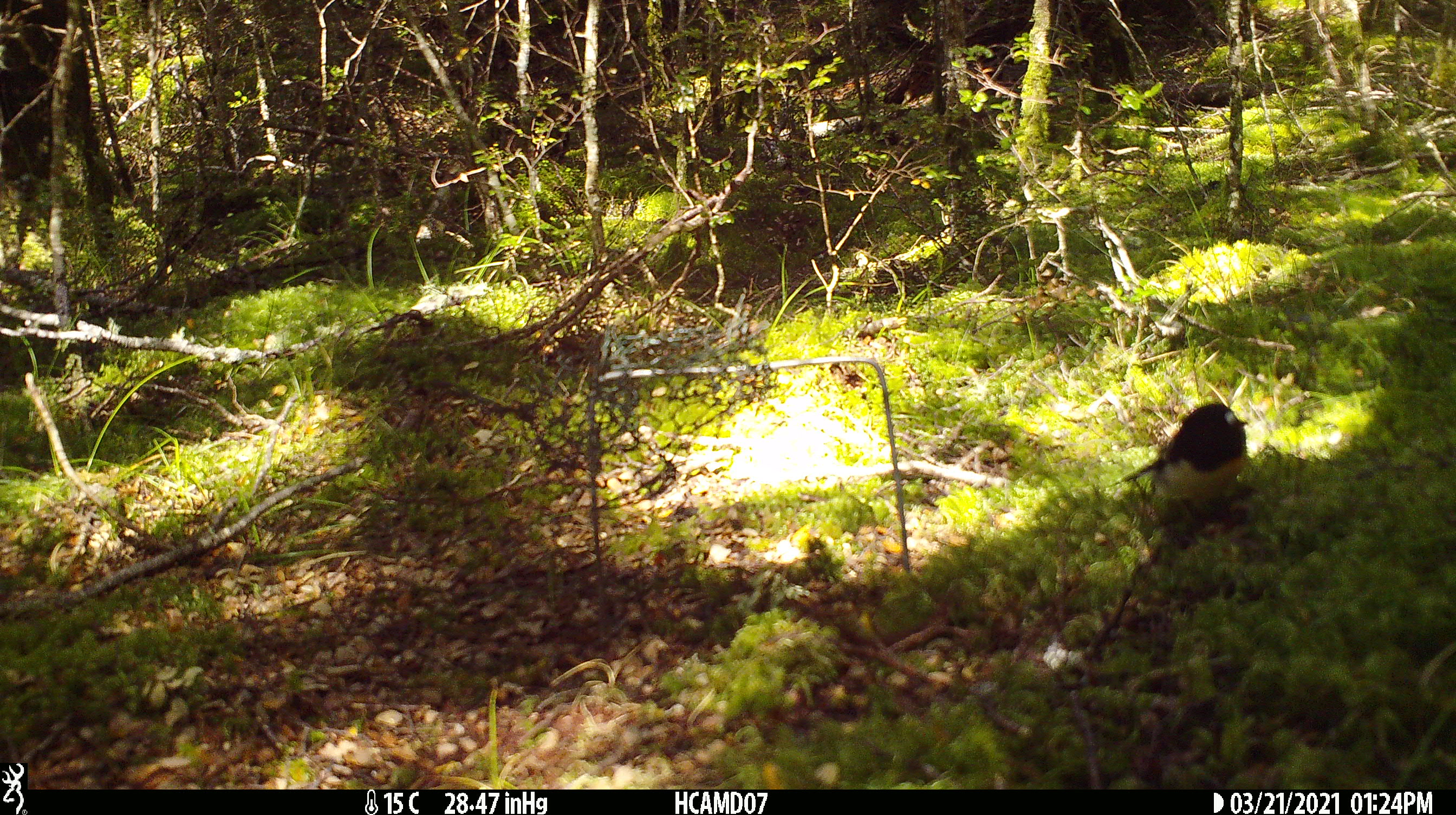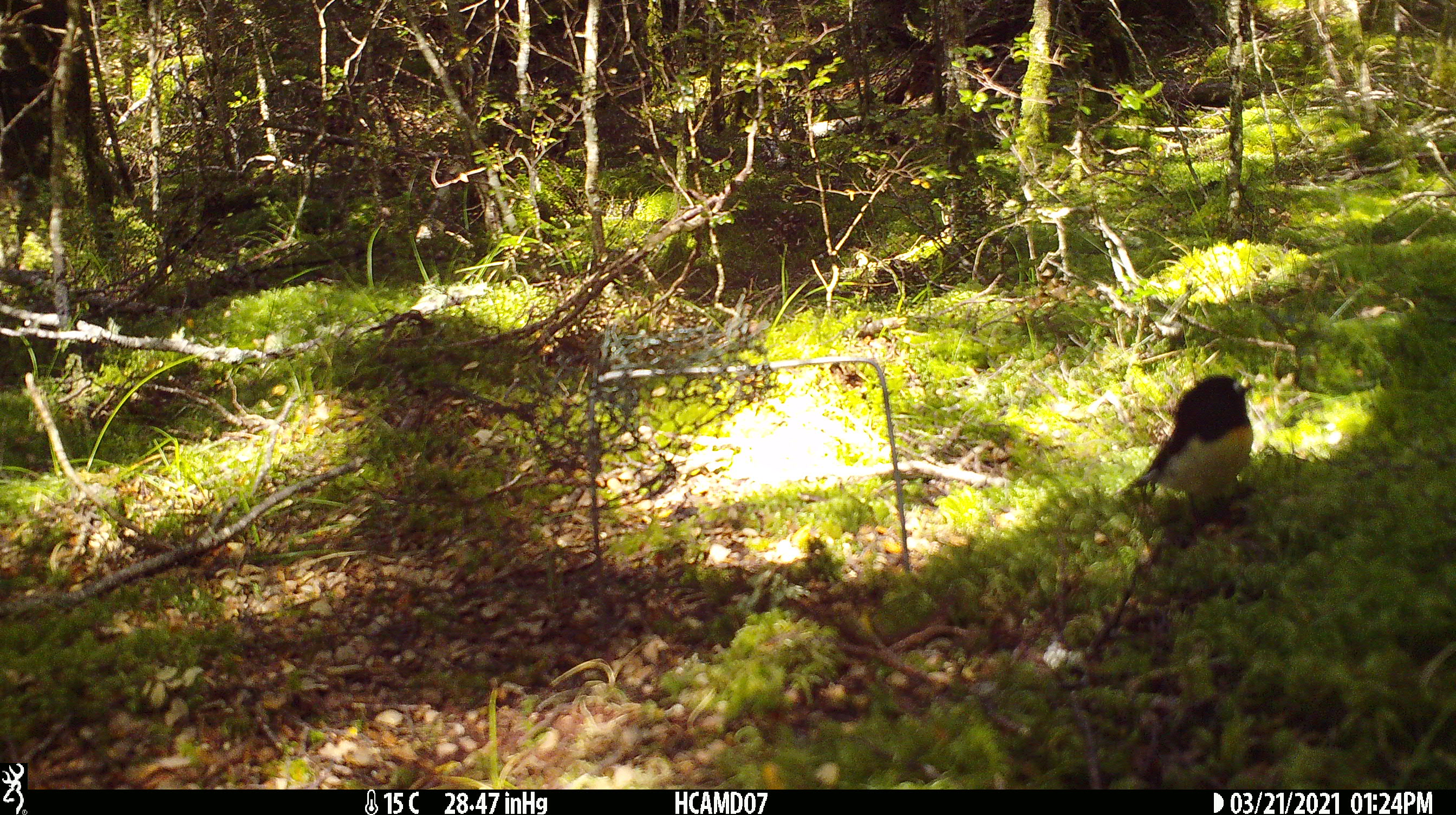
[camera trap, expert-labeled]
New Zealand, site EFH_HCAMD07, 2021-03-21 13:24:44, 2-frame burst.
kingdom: Animalia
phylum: Chordata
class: Aves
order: Passeriformes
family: Petroicidae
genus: Petroica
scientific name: Petroica macrocephala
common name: tomtit